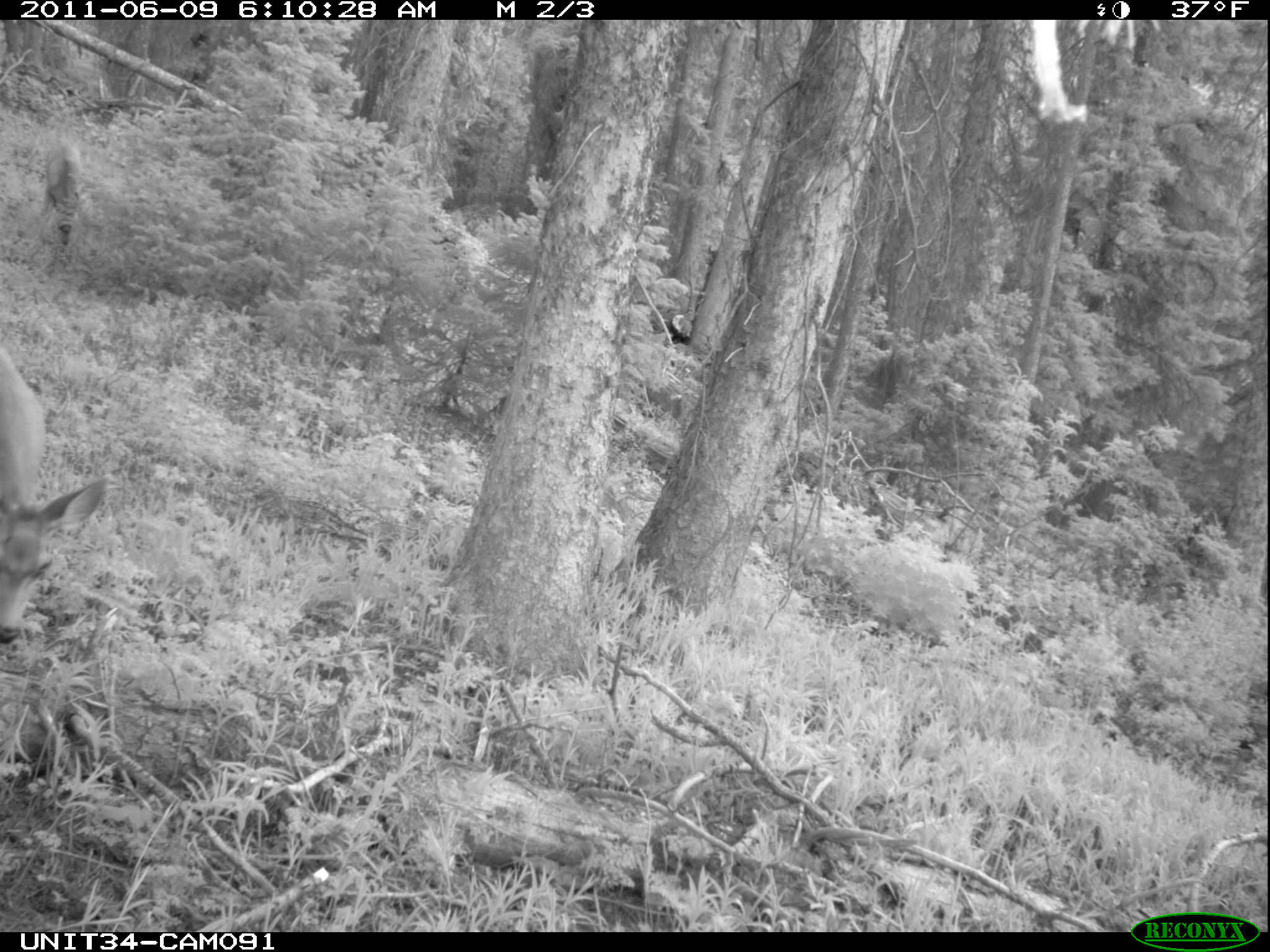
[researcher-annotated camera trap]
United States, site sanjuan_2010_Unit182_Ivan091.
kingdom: Animalia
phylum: Chordata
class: Mammalia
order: Artiodactyla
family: Cervidae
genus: Odocoileus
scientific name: Odocoileus hemionus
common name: mule deer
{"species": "Odocoileus hemionus (mule deer)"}